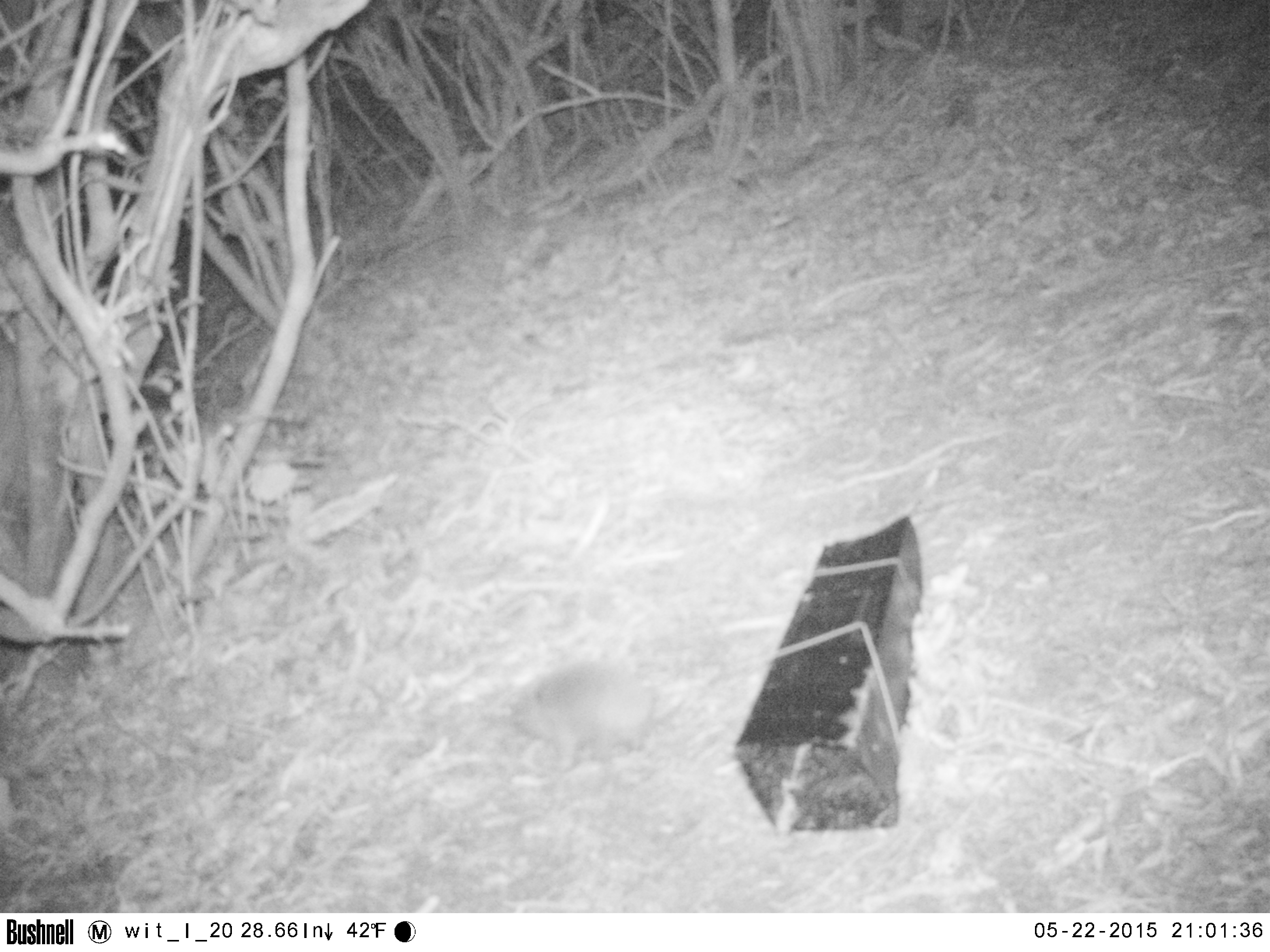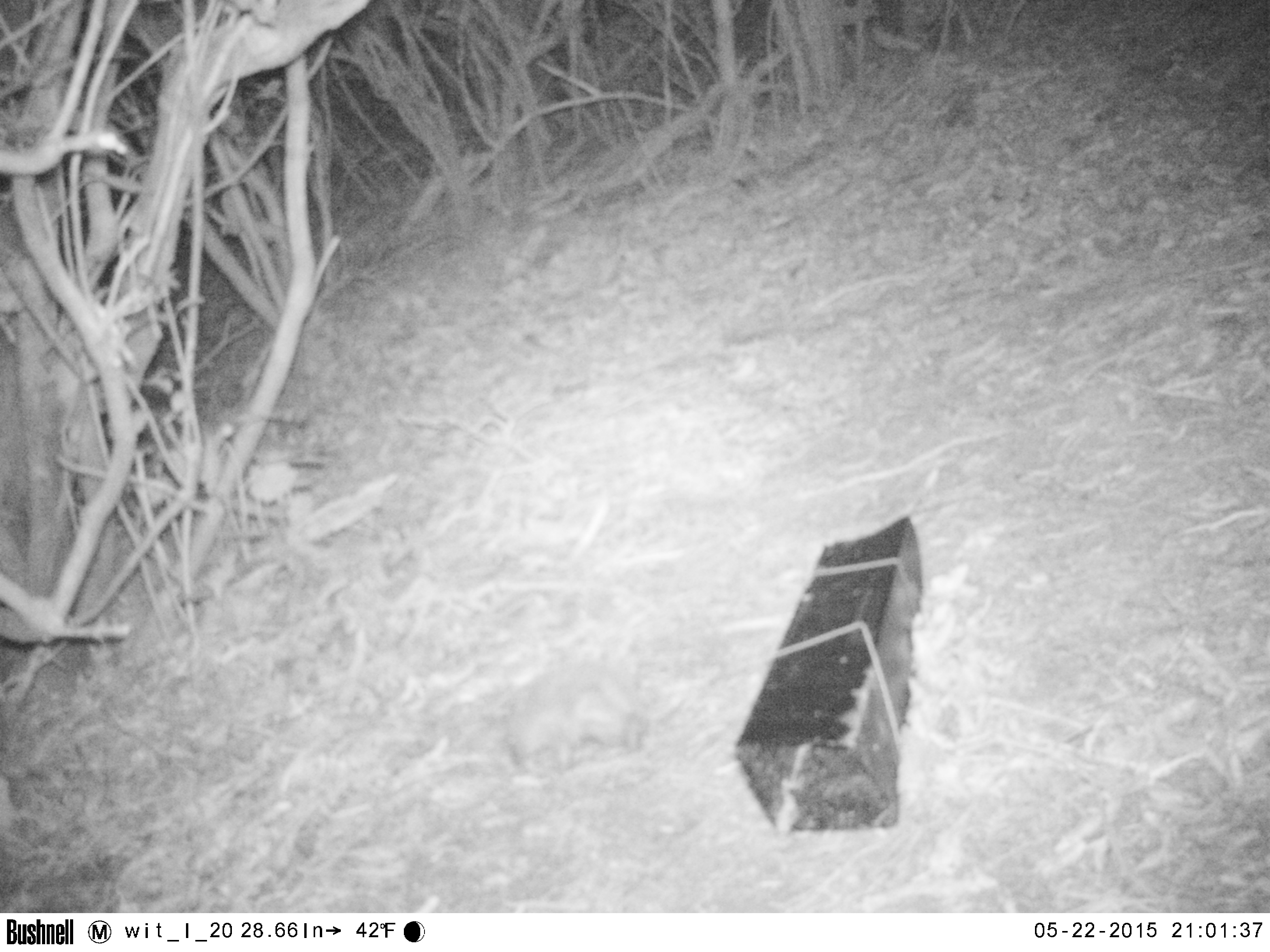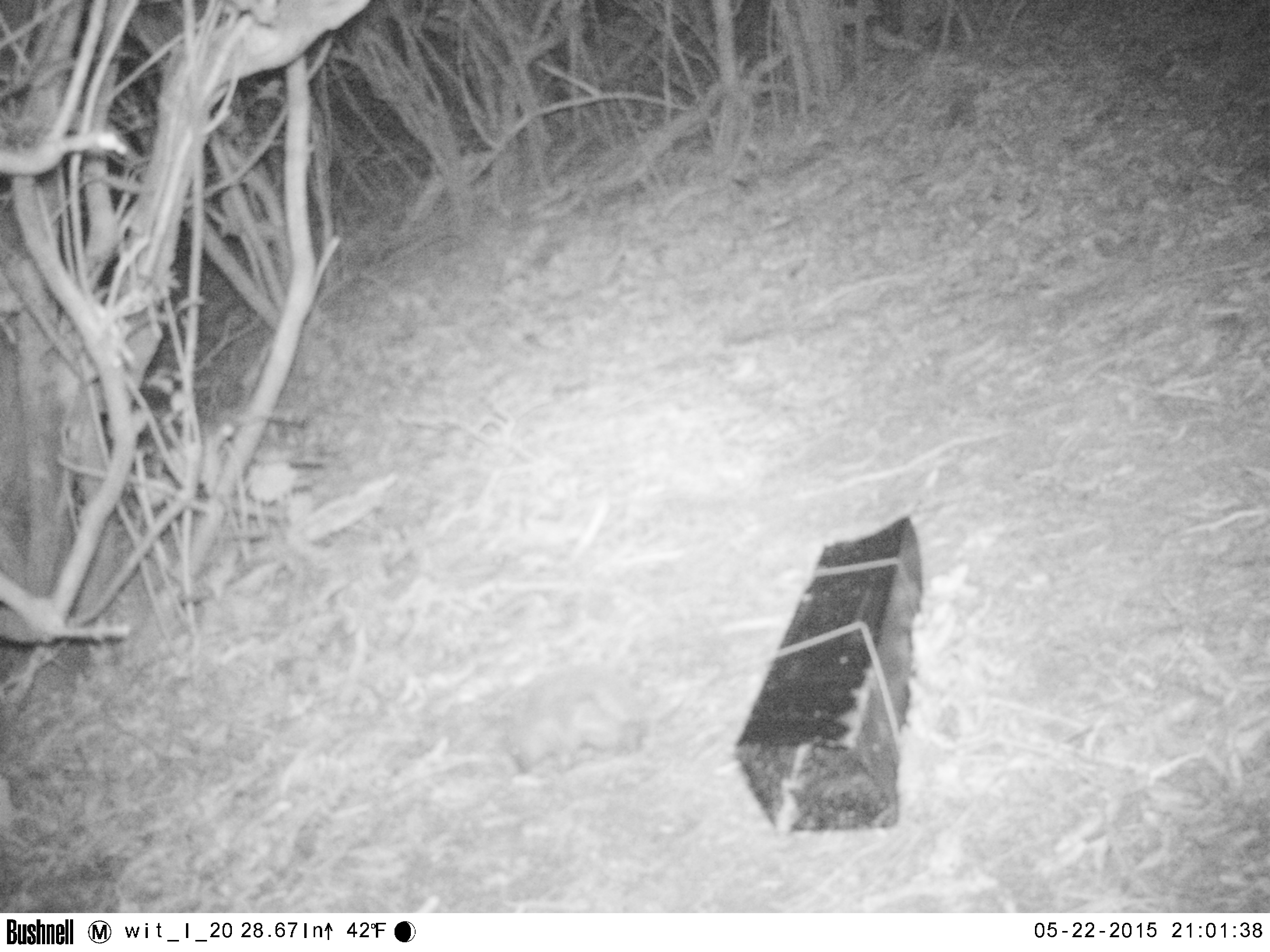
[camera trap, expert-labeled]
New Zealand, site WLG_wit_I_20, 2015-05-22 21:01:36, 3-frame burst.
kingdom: Animalia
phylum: Chordata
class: Mammalia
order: Eulipotyphla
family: Erinaceidae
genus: Erinaceus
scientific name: Erinaceus europaeus europaeus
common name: european hedgehog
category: hedgehog